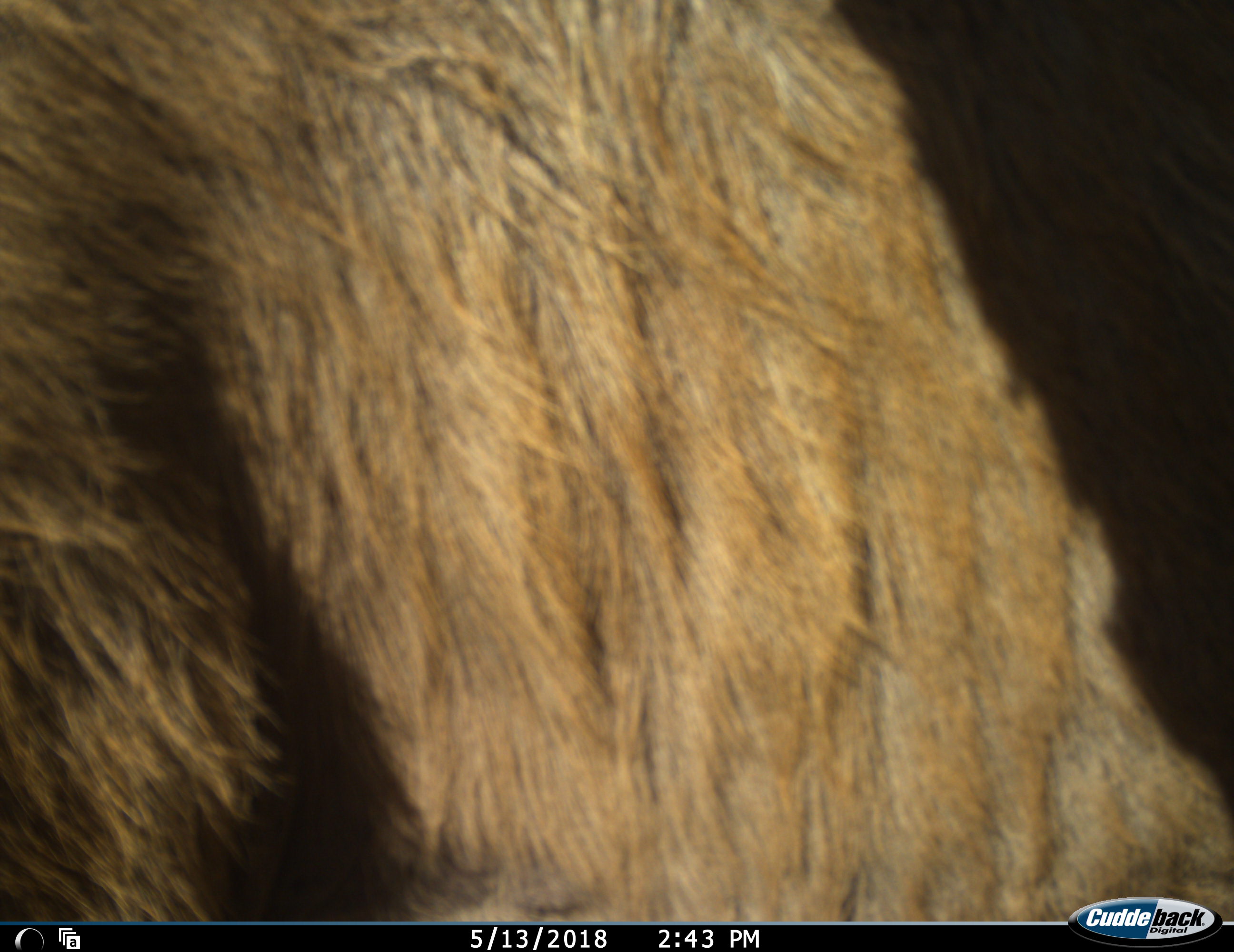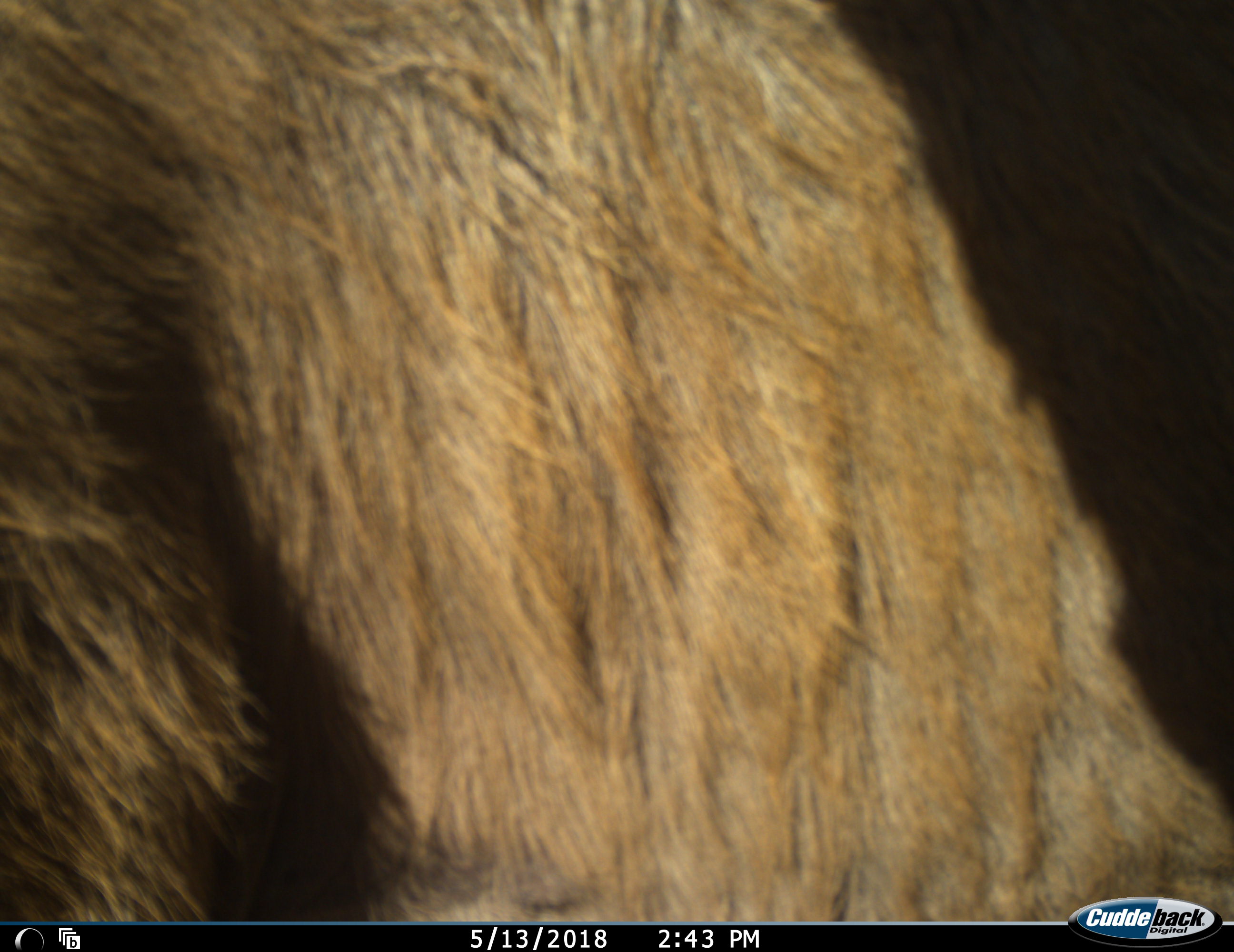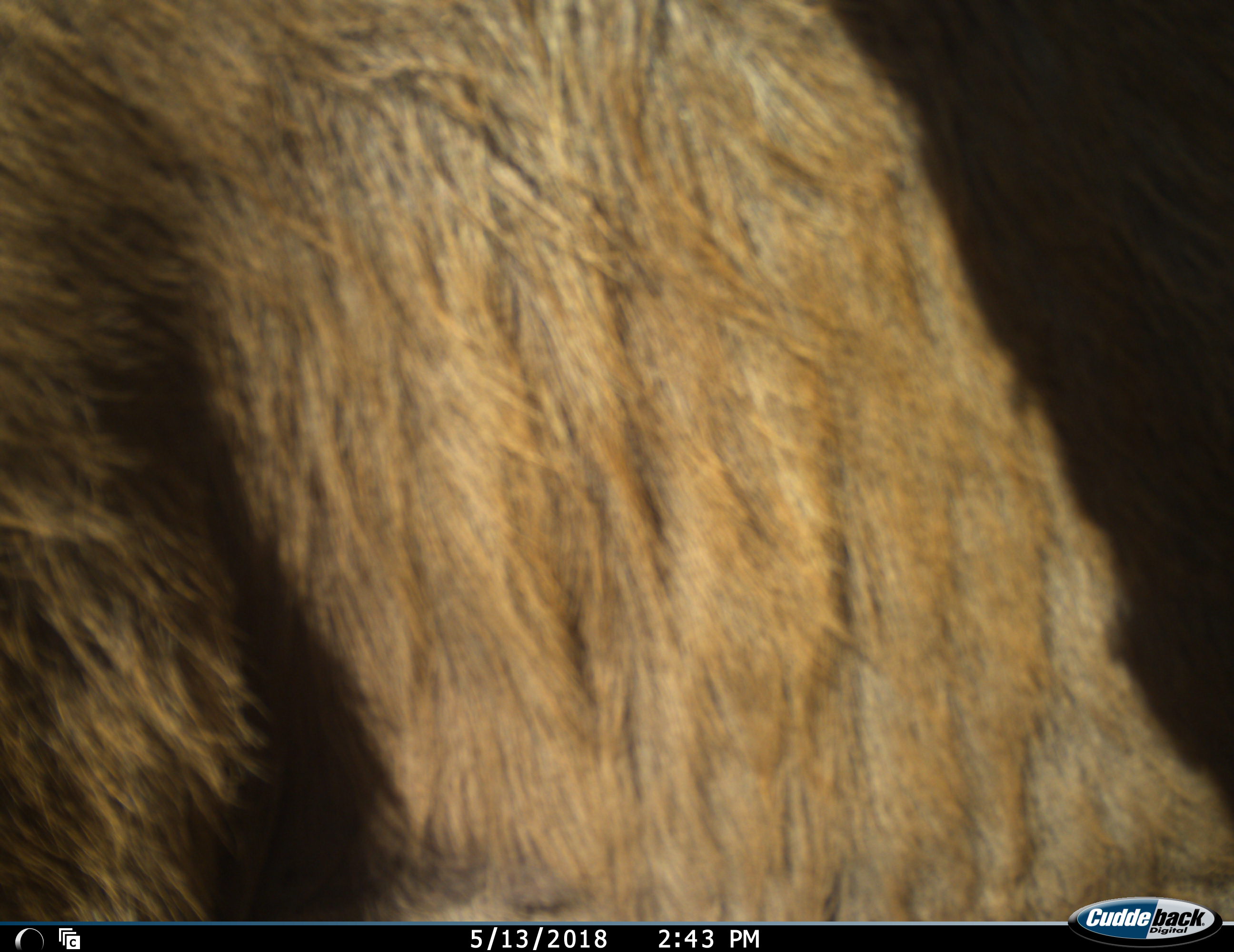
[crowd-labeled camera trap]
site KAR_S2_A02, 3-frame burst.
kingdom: Animalia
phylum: Chordata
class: Mammalia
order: Artiodactyla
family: Bovidae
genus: Tragelaphus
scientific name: Tragelaphus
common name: kudu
Kudu (Tragelaphus), count 1. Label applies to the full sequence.